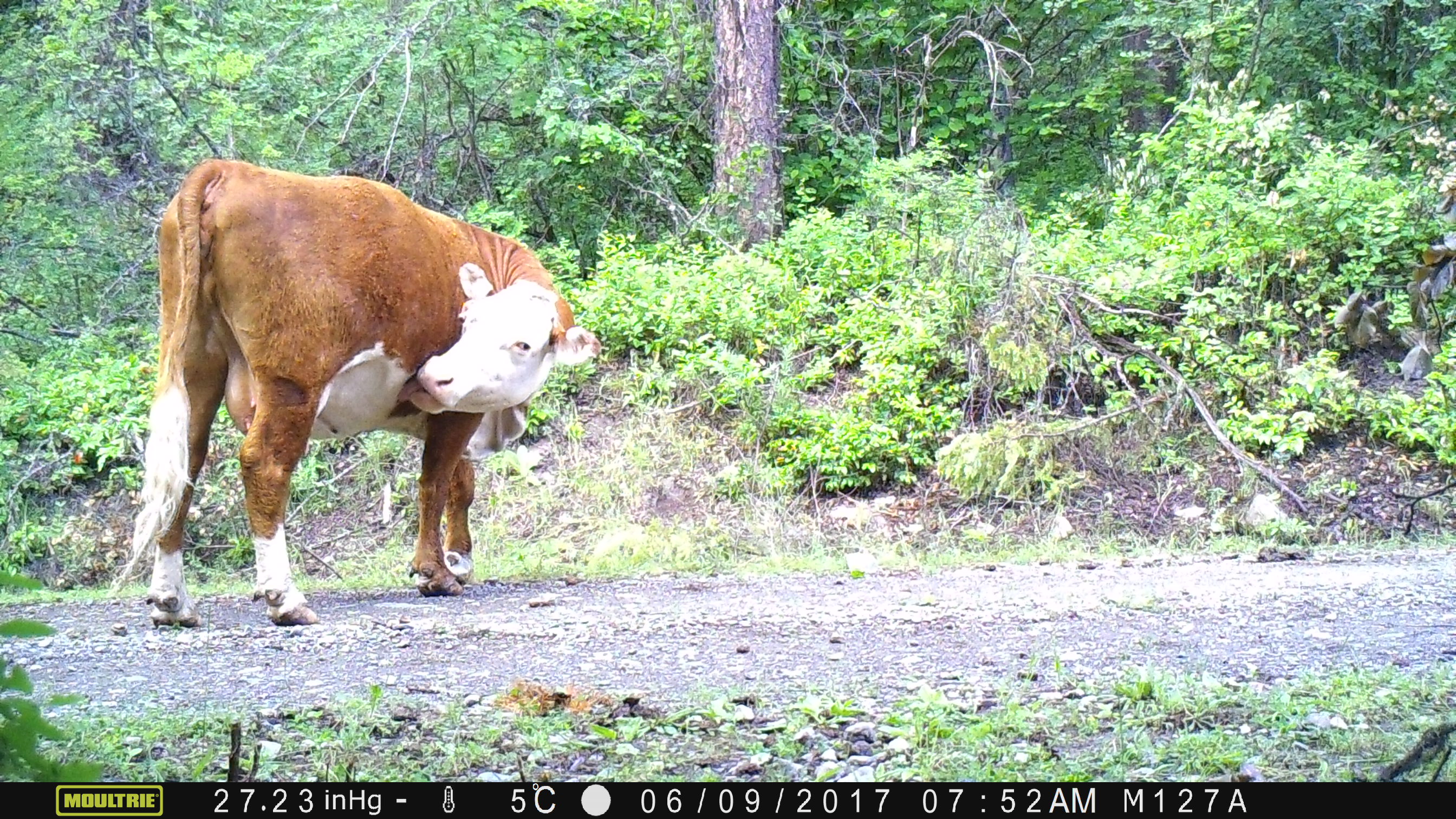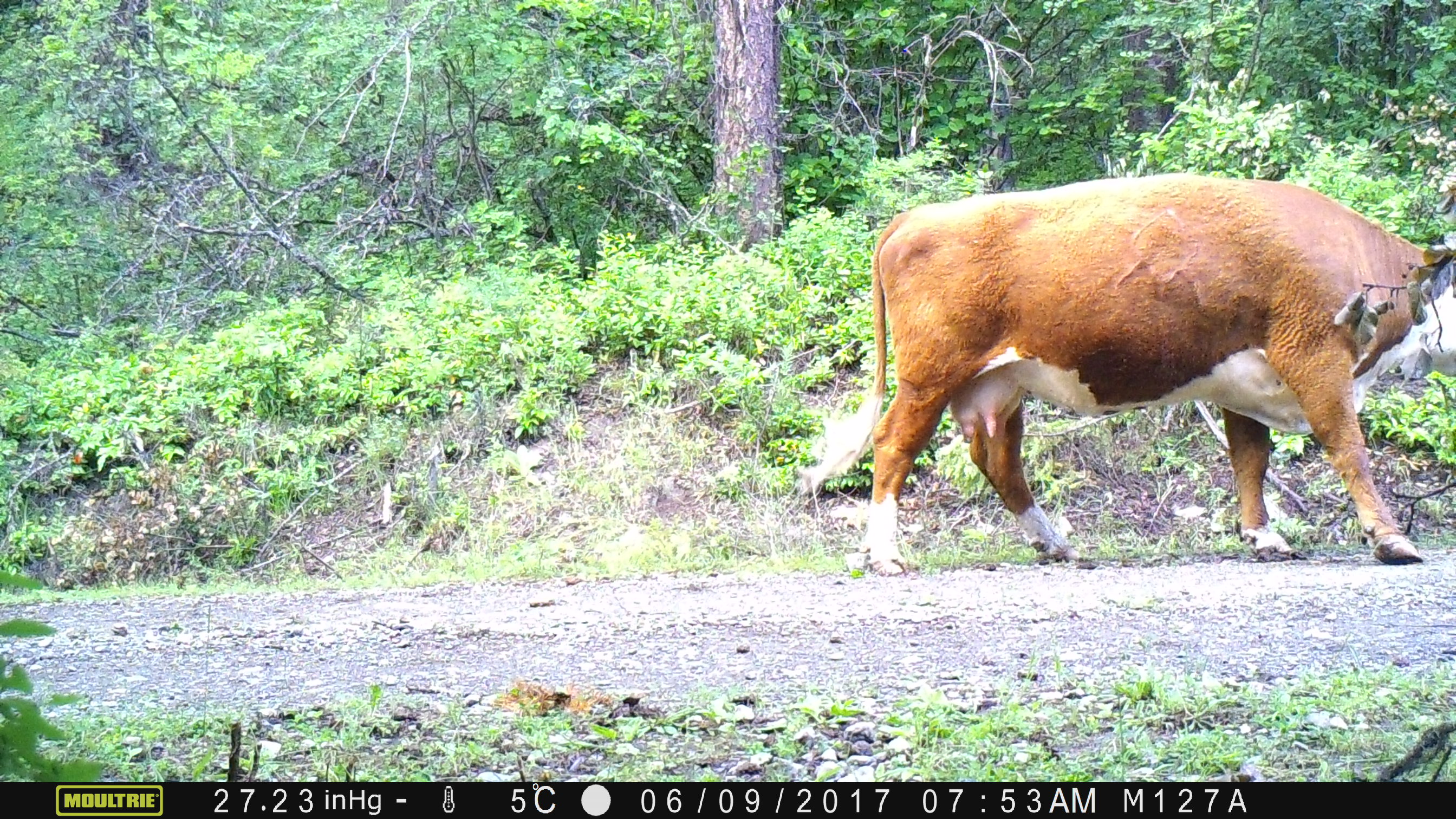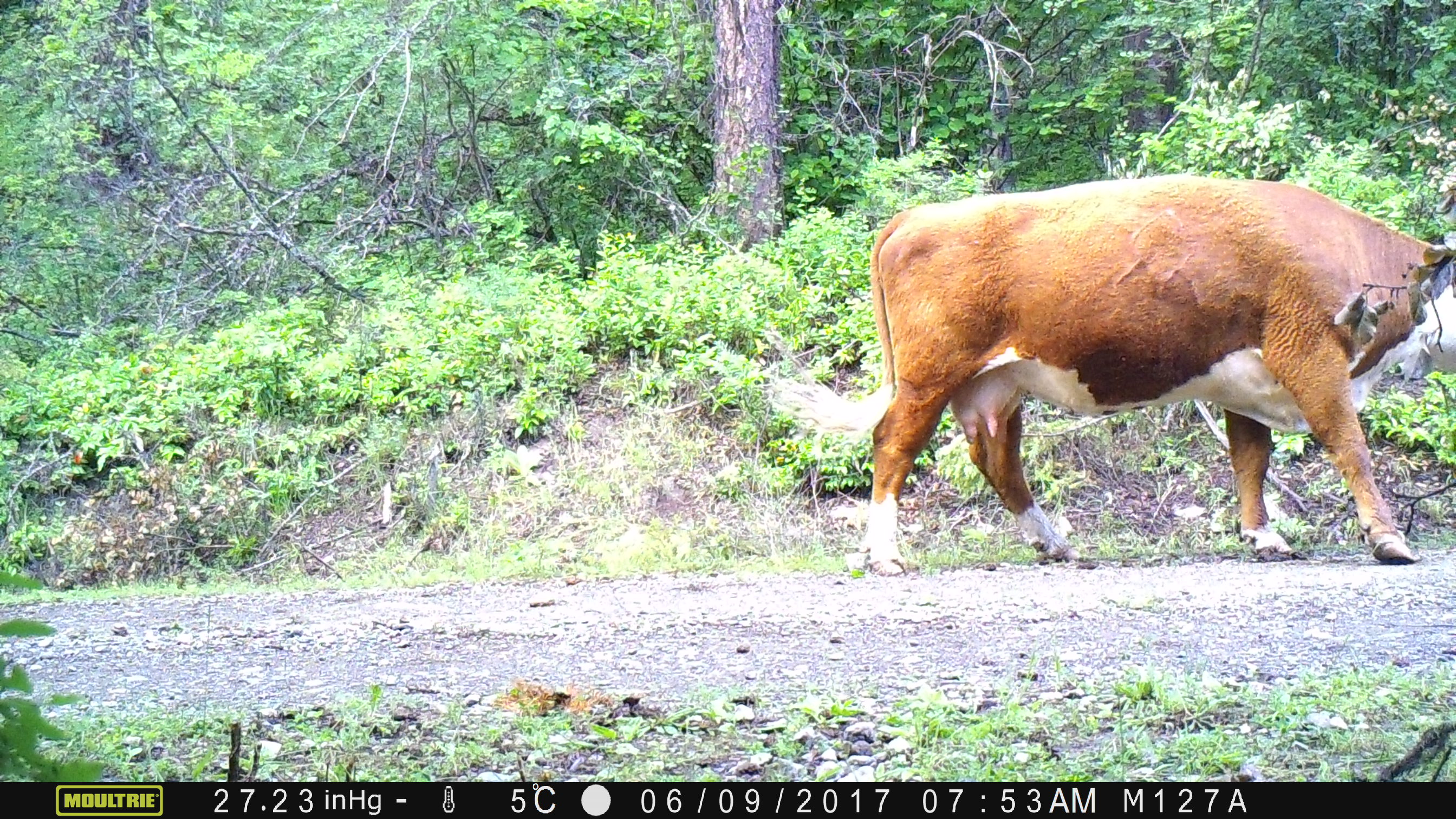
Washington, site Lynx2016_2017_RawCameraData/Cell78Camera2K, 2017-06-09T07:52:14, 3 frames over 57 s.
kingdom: Animalia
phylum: Chordata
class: Mammalia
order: Artiodactyla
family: Bovidae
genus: Bos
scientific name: Bos taurus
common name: domestic cattle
Domestic cattle (Bos taurus). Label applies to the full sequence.